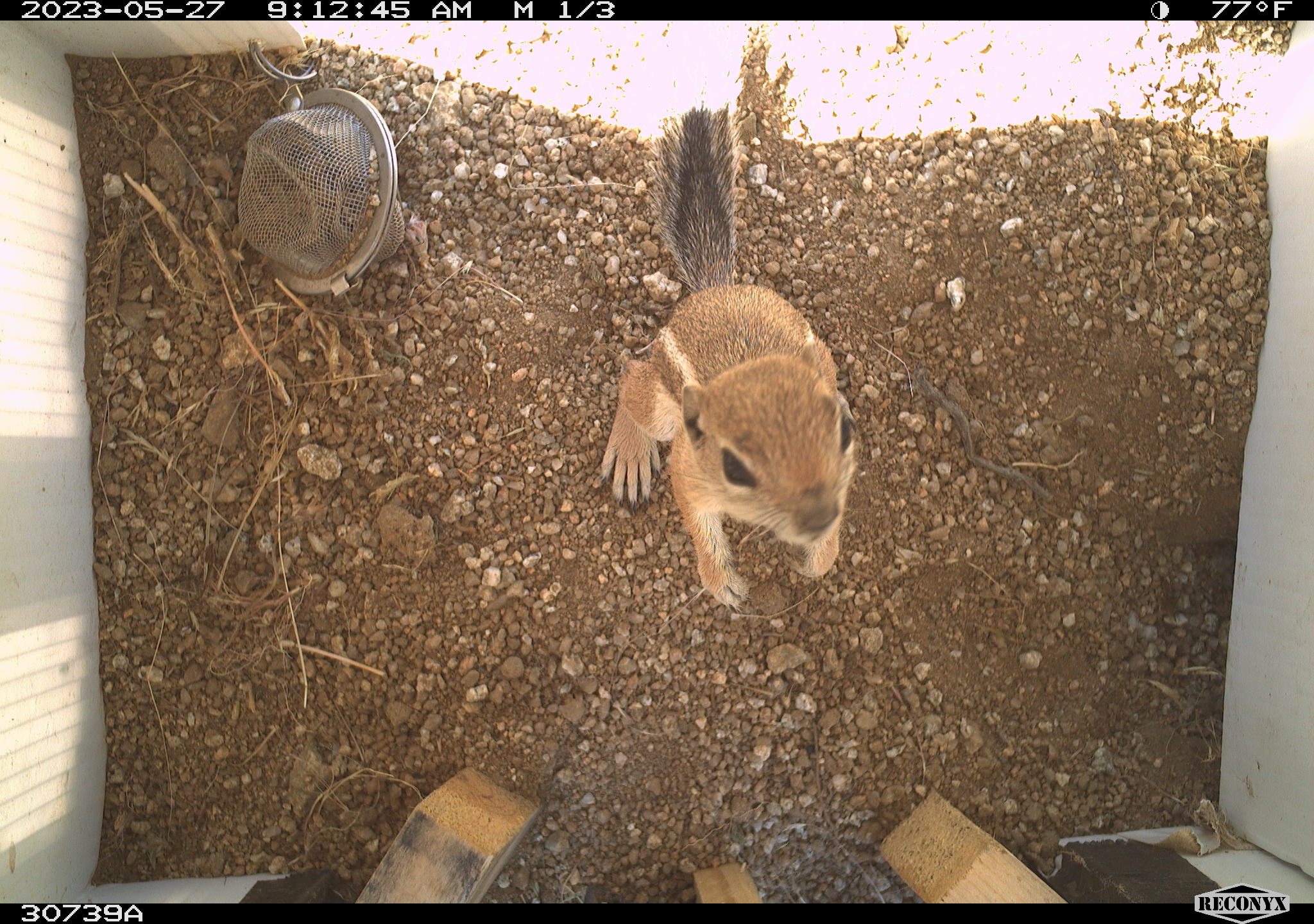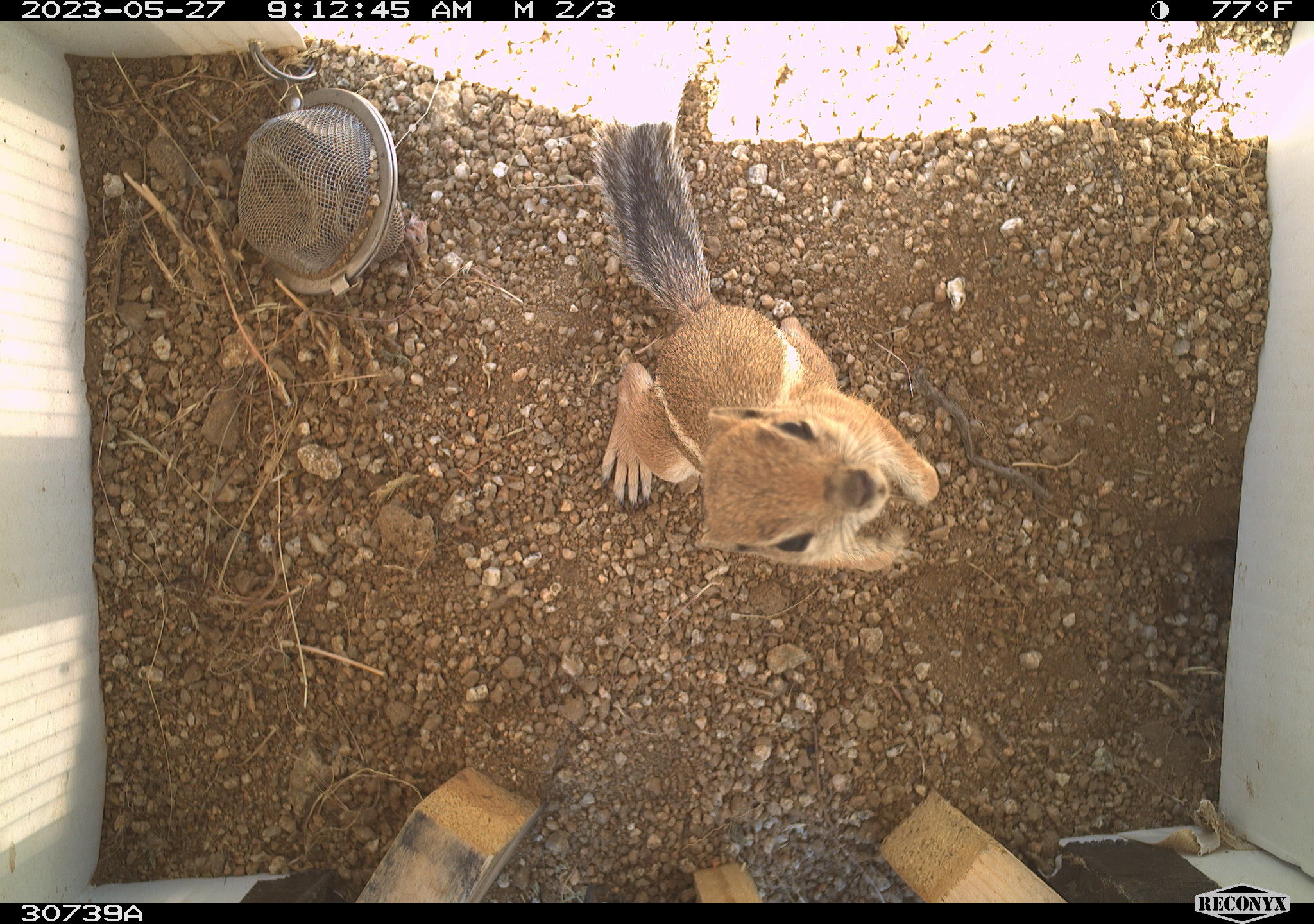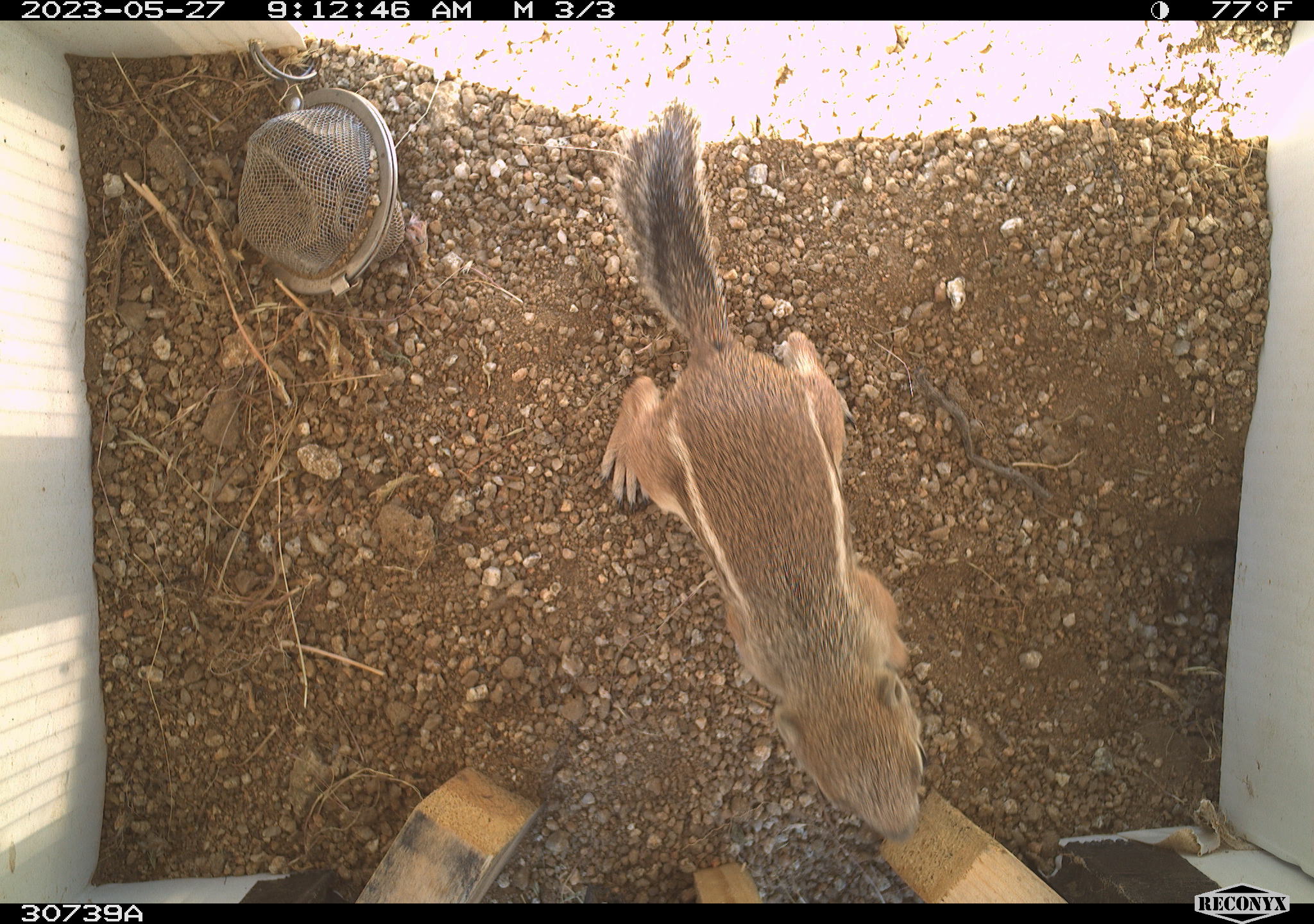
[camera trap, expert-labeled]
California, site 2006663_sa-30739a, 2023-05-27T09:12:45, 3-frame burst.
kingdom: Animalia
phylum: Chordata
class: Mammalia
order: Rodentia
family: Sciuridae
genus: Ammospermophilus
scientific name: Ammospermophilus leucurus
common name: white-tailed antelope squirrel